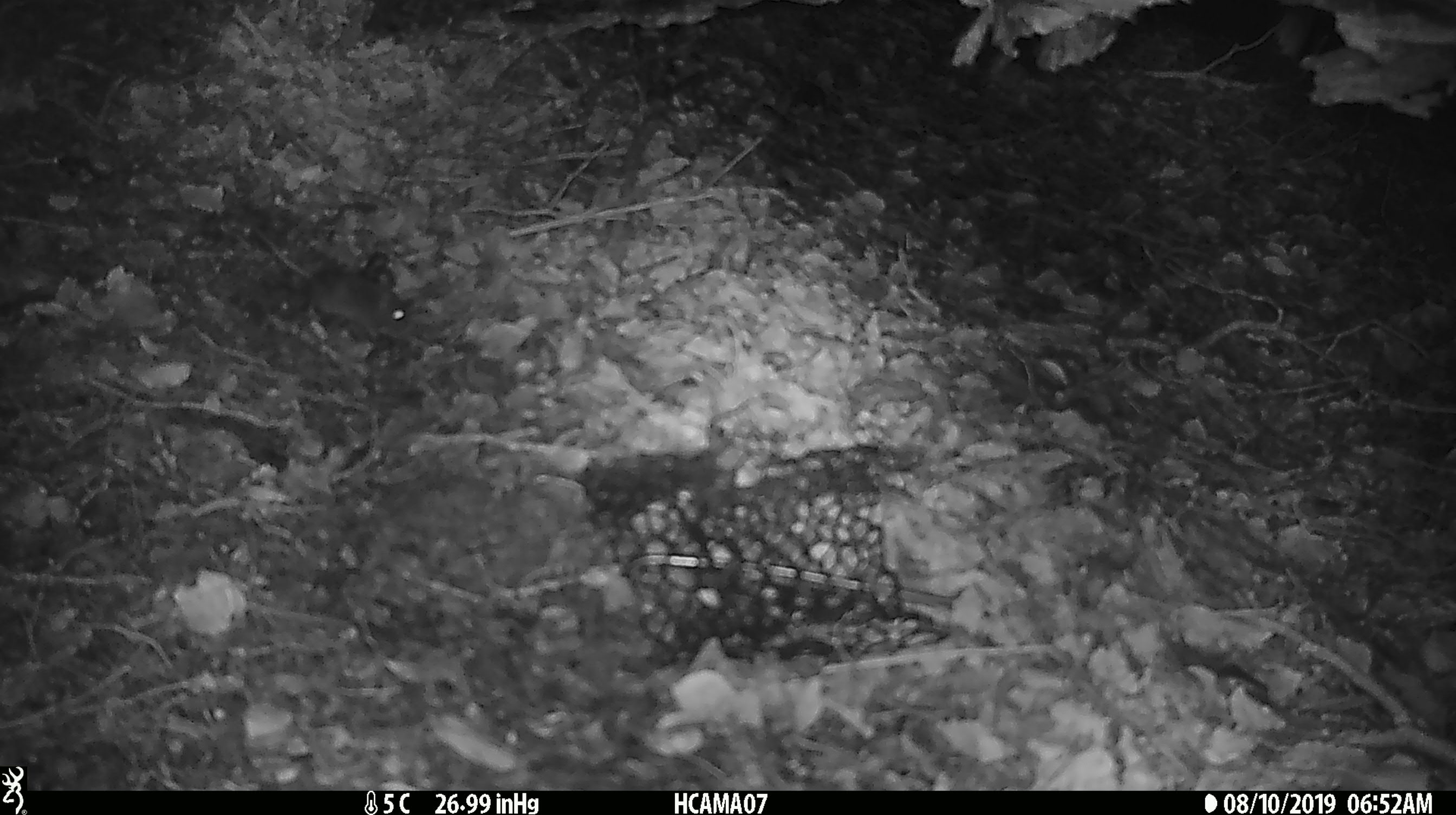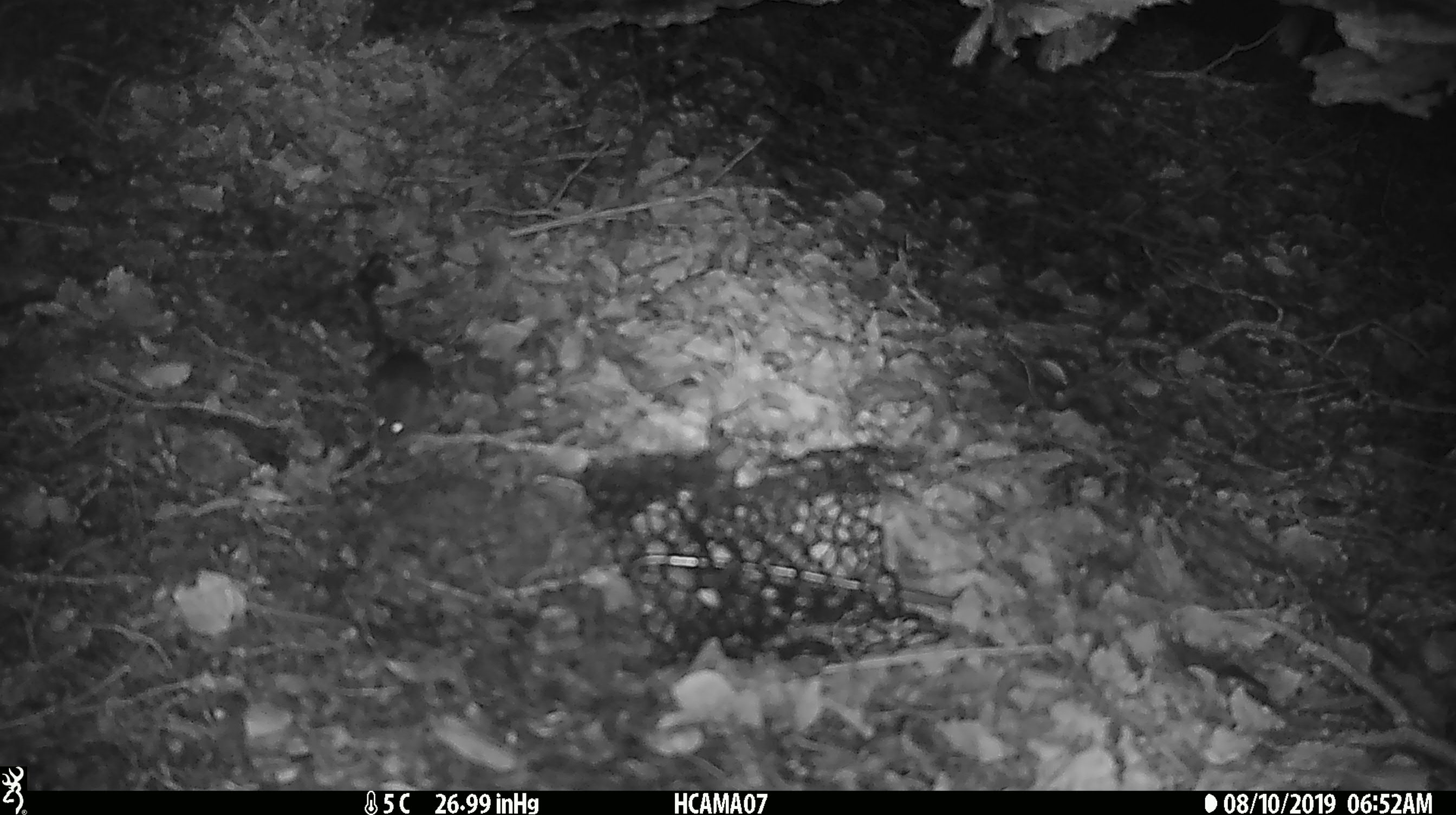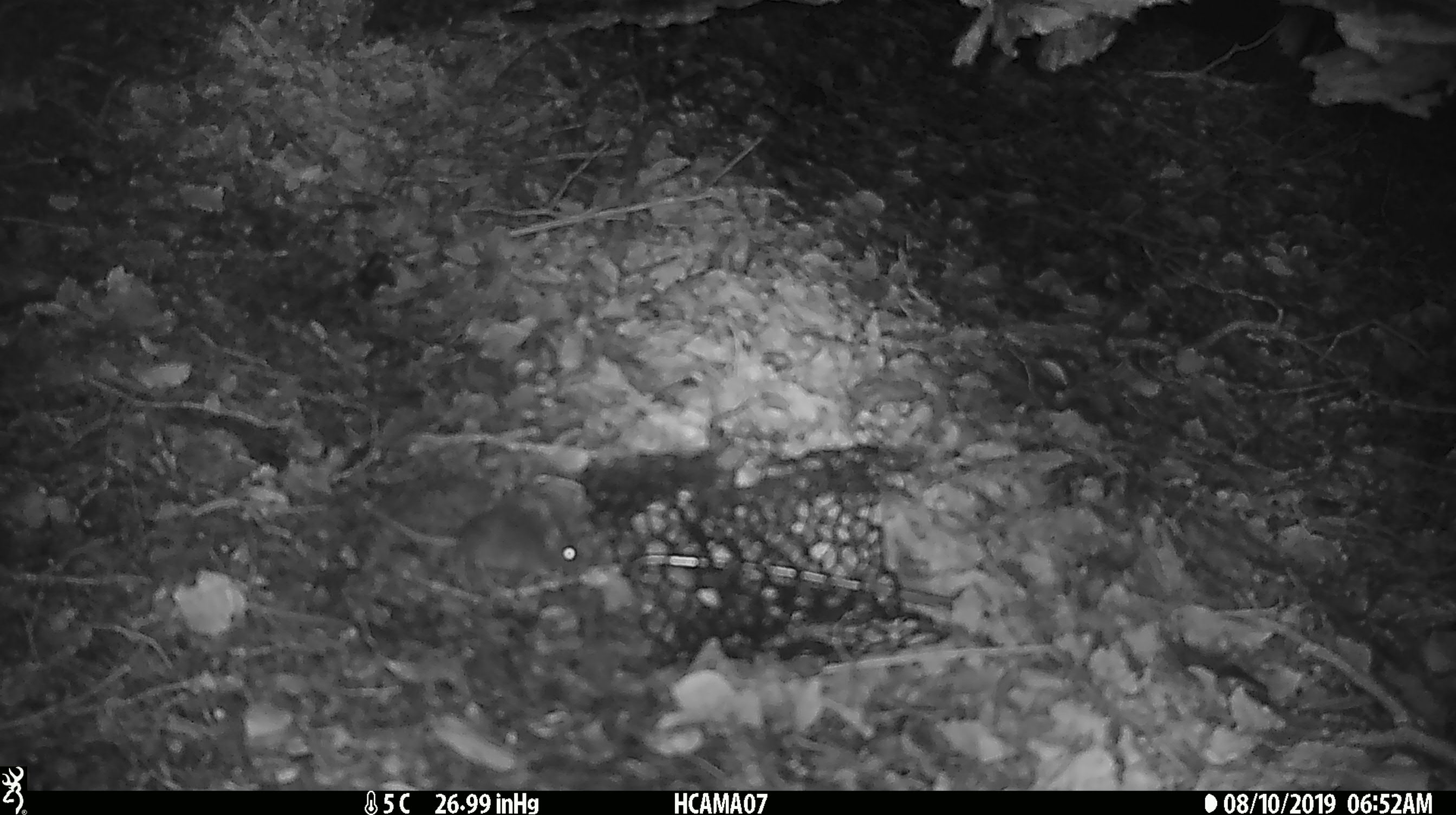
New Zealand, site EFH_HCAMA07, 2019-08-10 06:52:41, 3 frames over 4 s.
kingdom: Animalia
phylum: Chordata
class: Mammalia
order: Rodentia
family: Muridae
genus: Mus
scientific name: Mus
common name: mouse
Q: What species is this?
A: Mouse (Mus).